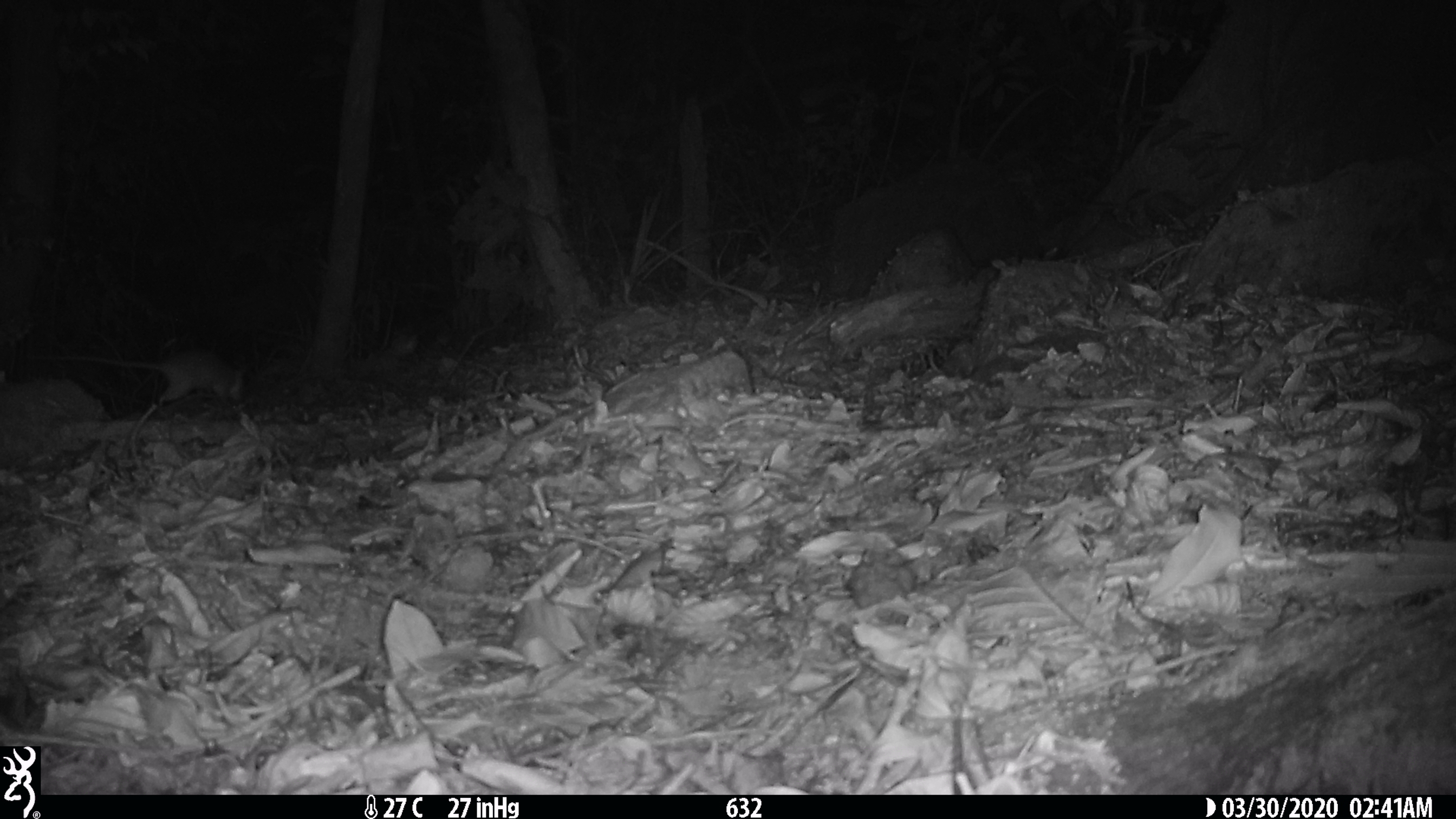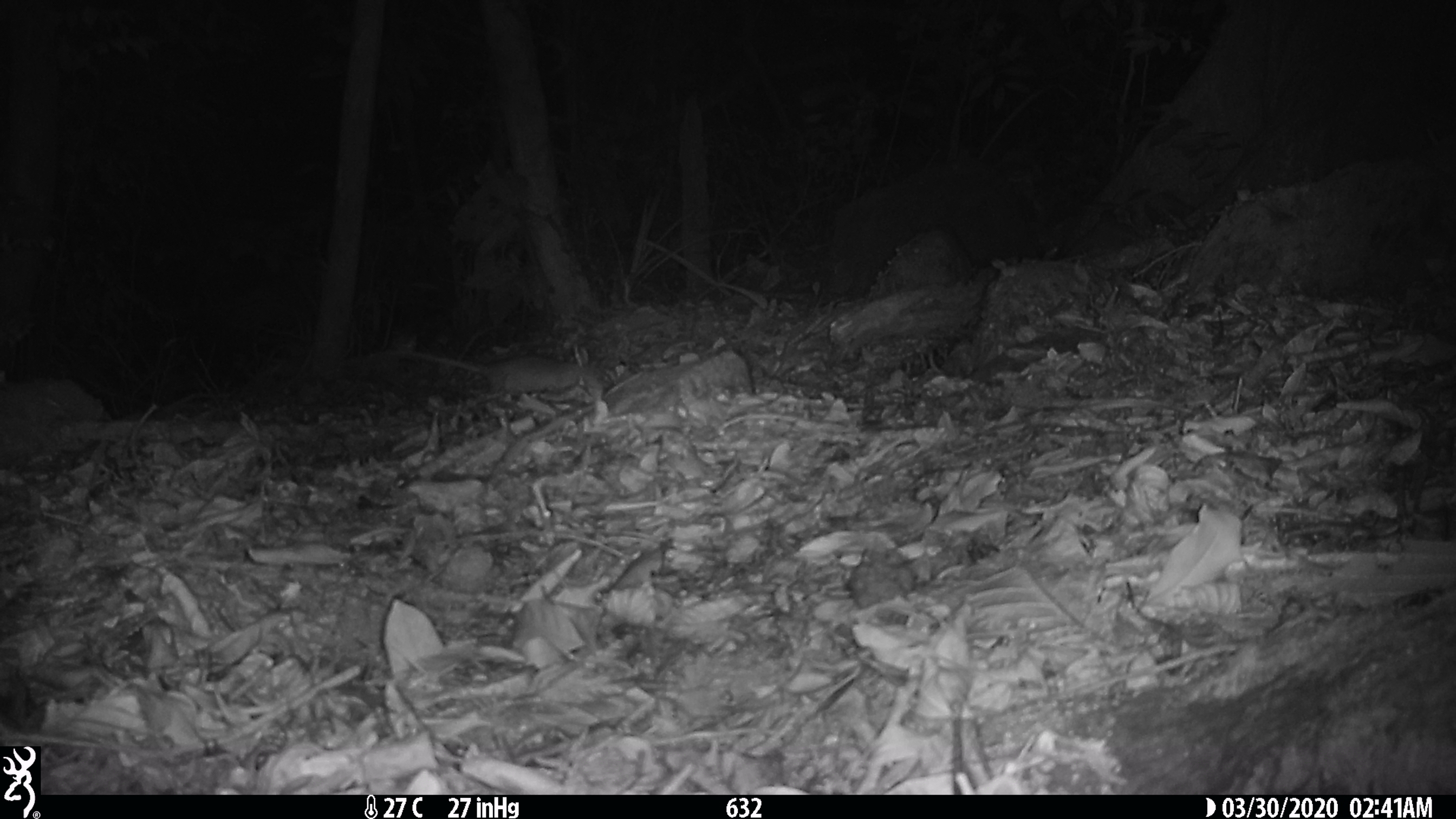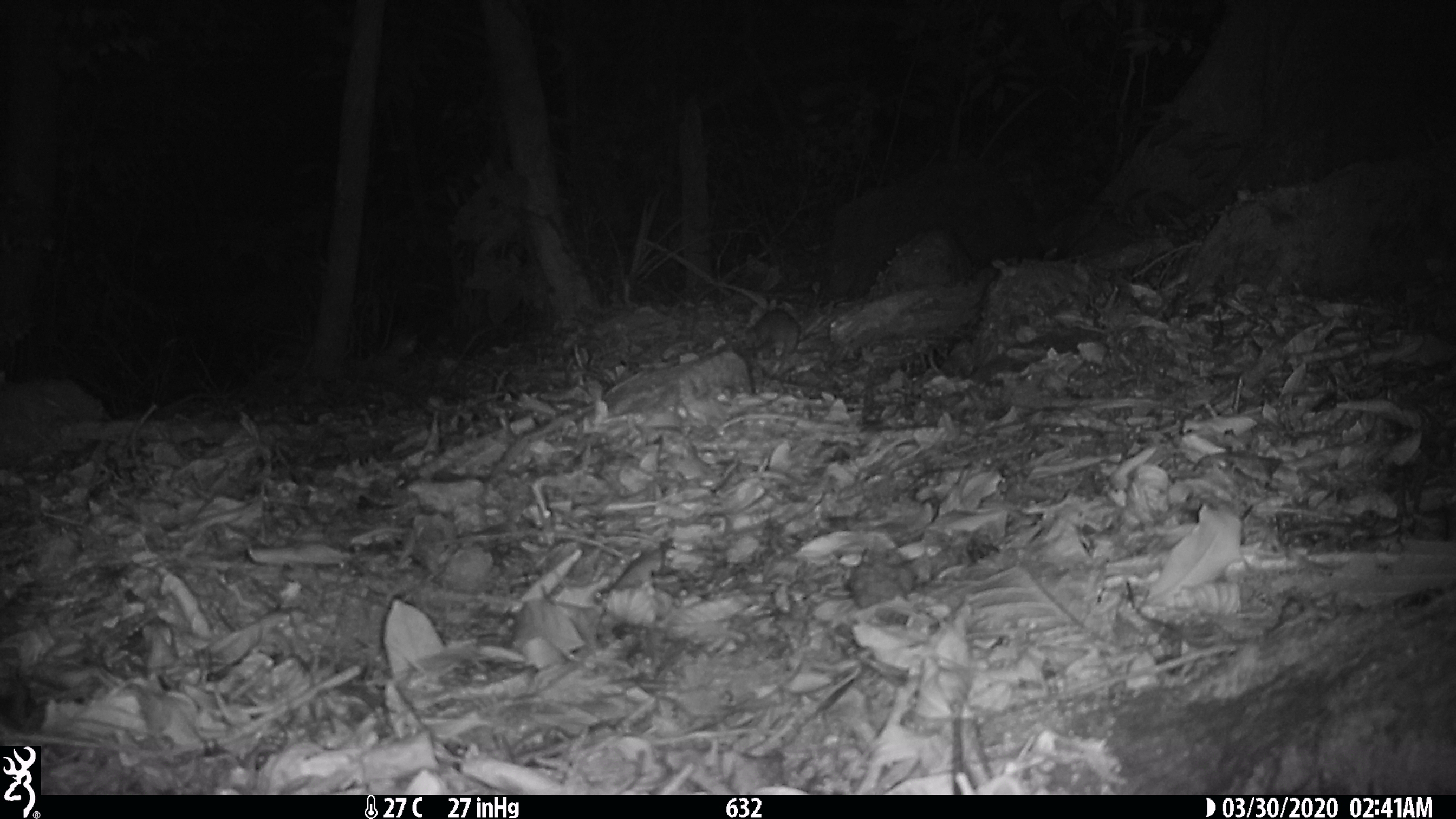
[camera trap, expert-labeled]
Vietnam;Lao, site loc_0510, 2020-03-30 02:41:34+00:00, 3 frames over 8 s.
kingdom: Animalia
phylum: Chordata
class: Mammalia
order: Rodentia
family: Muridae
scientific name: Muridae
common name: old-world mice and rats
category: unidentified murid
Unidentified murid (old-world mice and rats) (Muridae). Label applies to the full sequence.